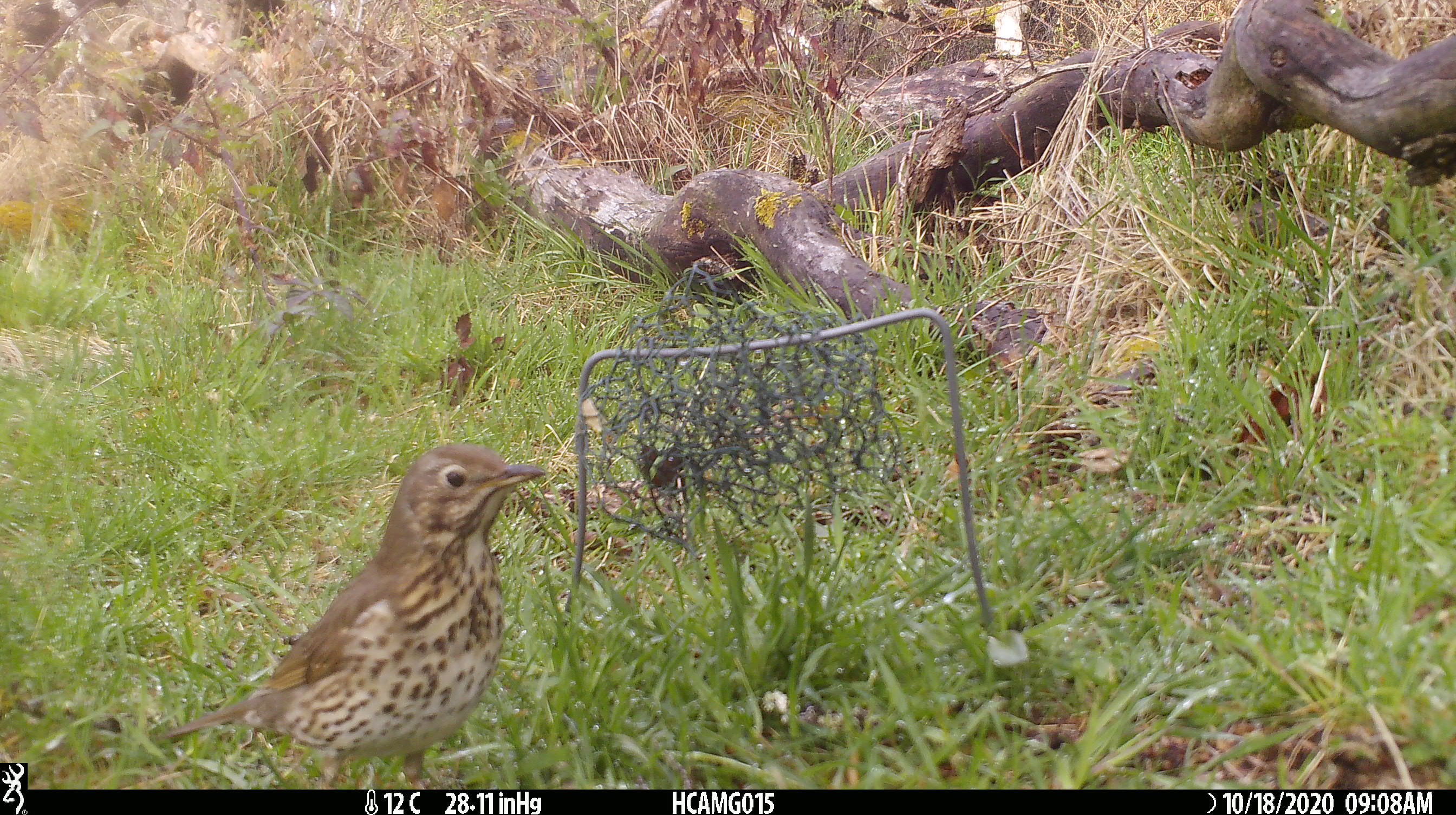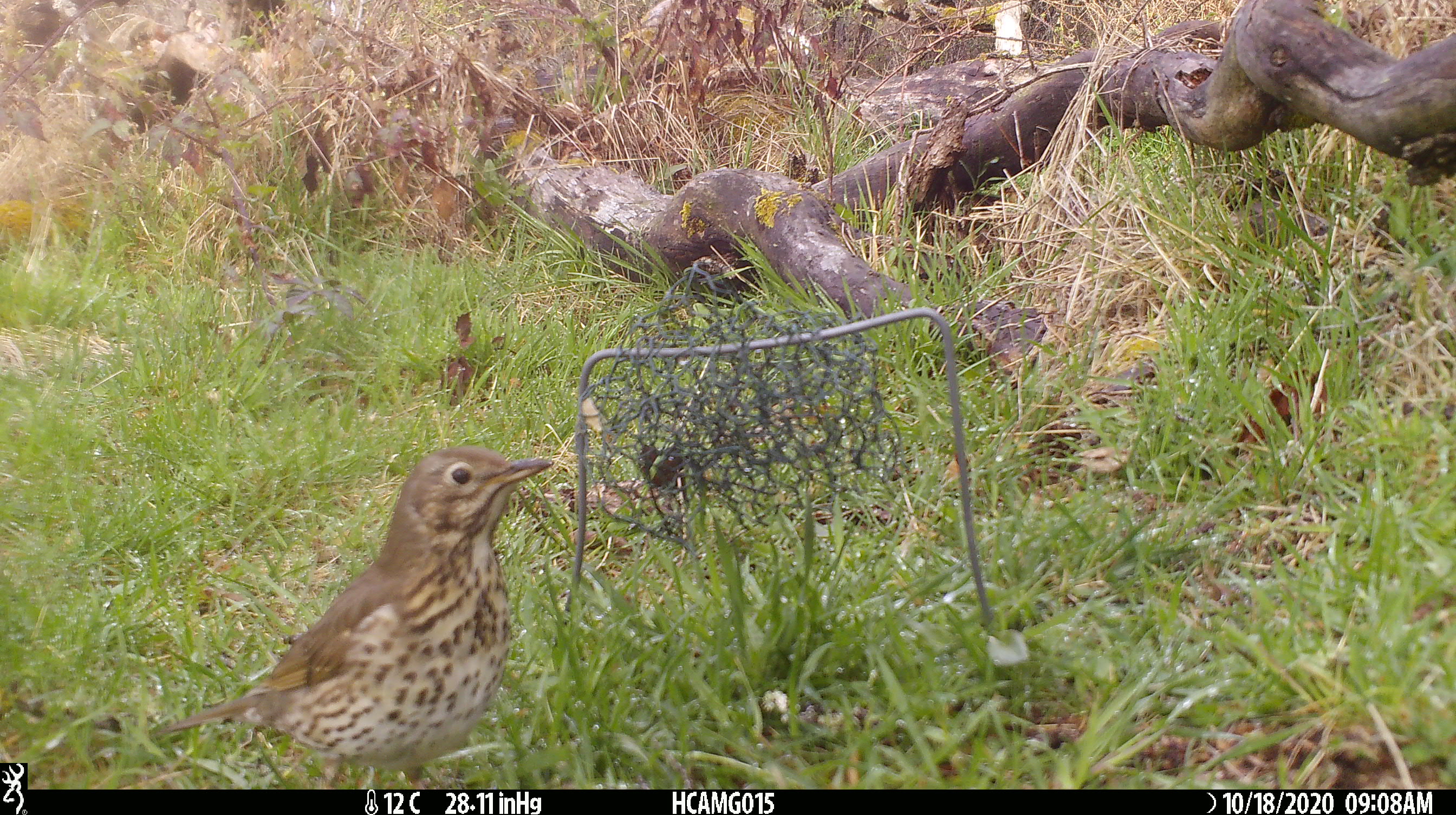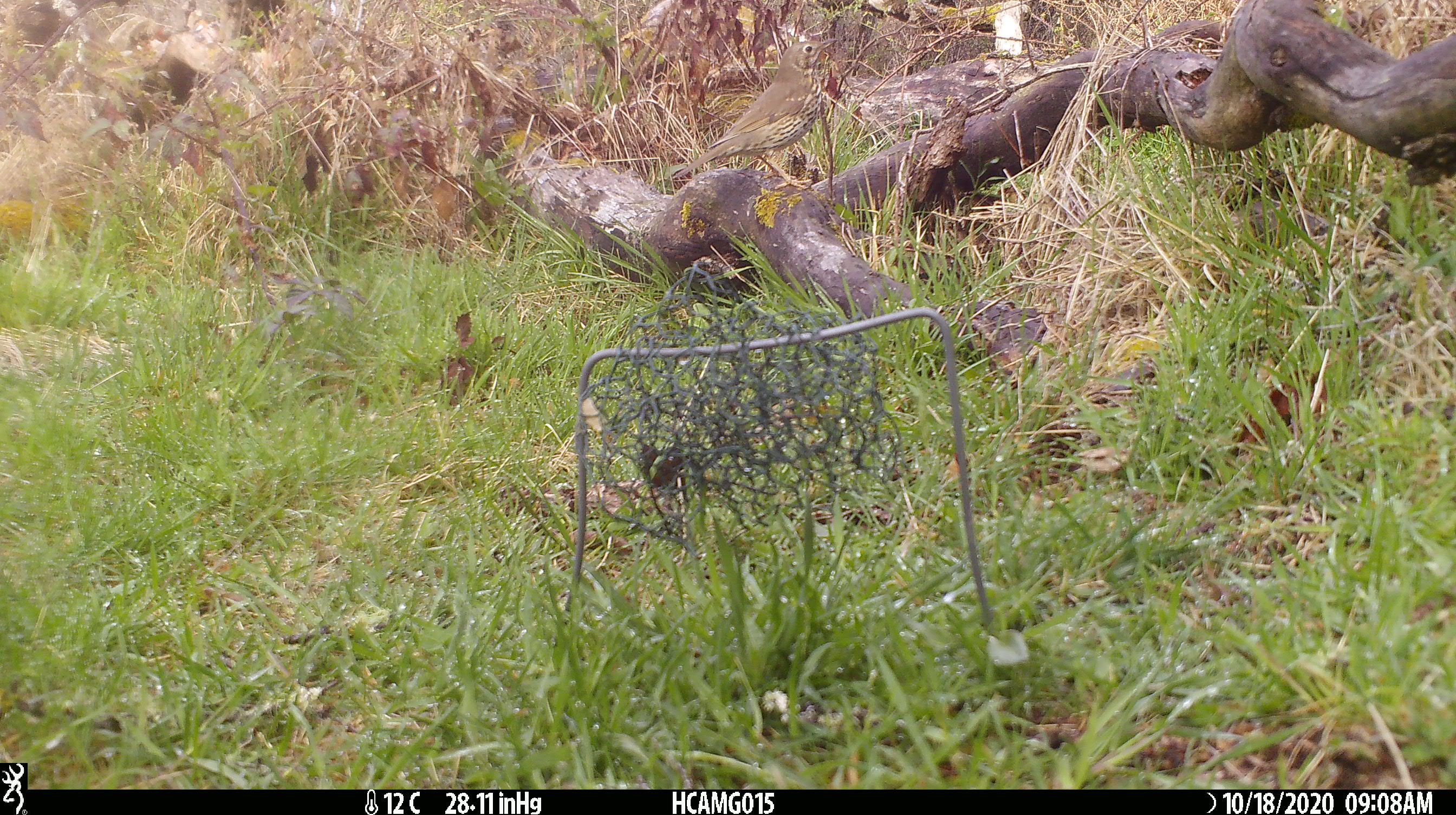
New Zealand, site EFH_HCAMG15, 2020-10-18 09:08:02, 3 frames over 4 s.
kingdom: Animalia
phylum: Chordata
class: Aves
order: Passeriformes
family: Turdidae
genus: Turdus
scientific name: Turdus philomelos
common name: song thrush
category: thrush